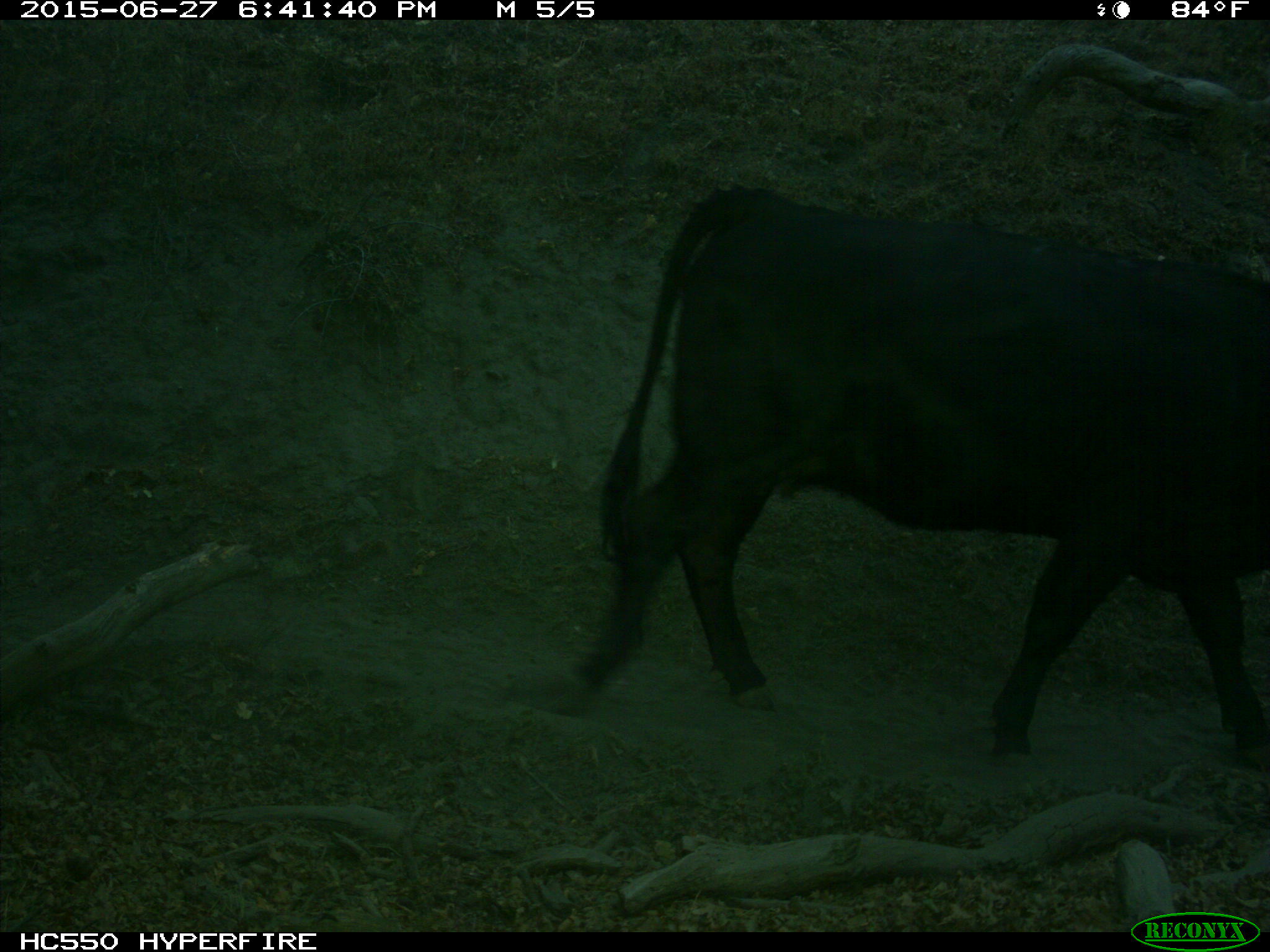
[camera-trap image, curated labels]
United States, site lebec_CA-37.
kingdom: Animalia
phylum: Chordata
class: Mammalia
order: Artiodactyla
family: Bovidae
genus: Bos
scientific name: Bos taurus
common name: domestic cow